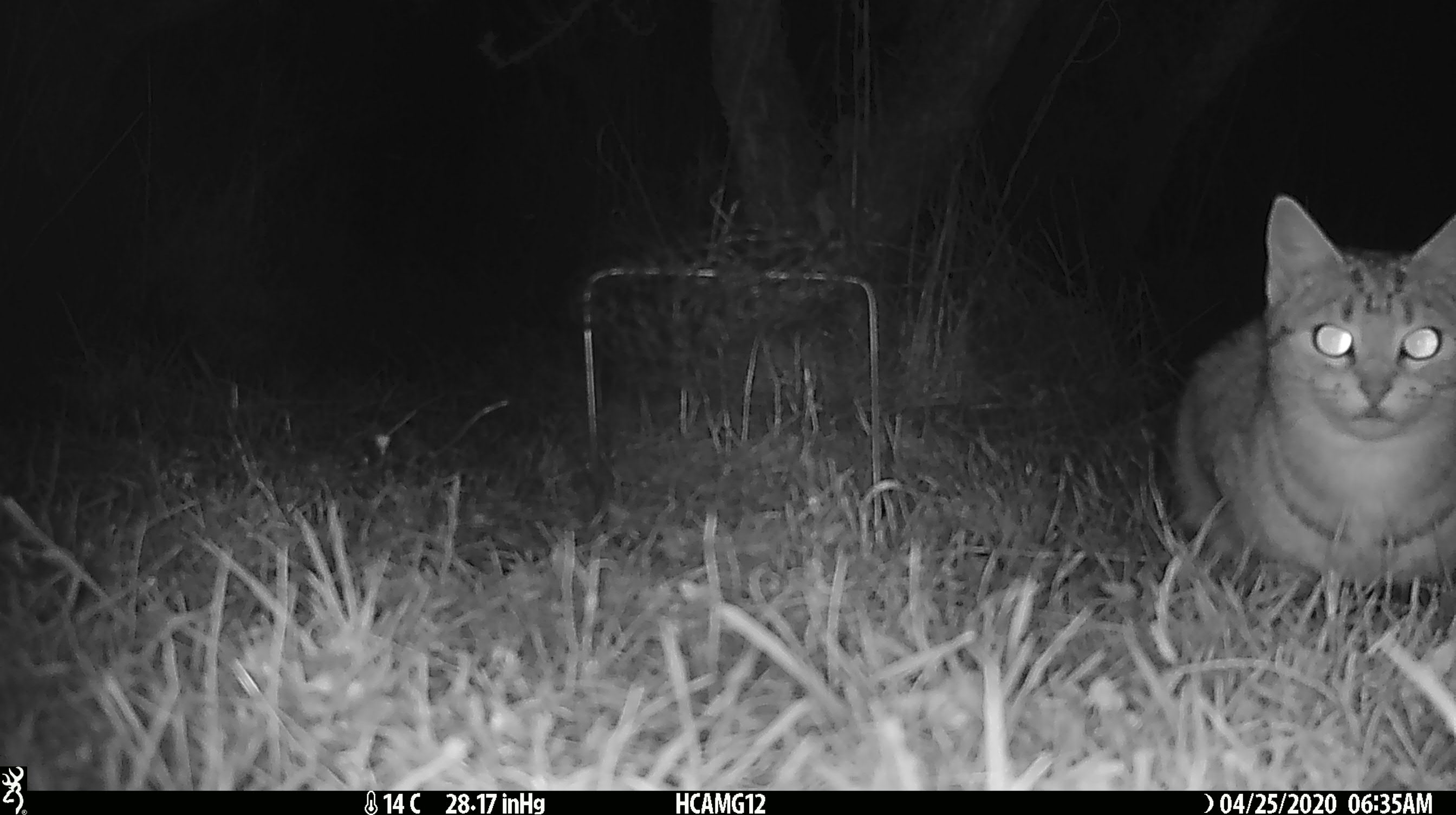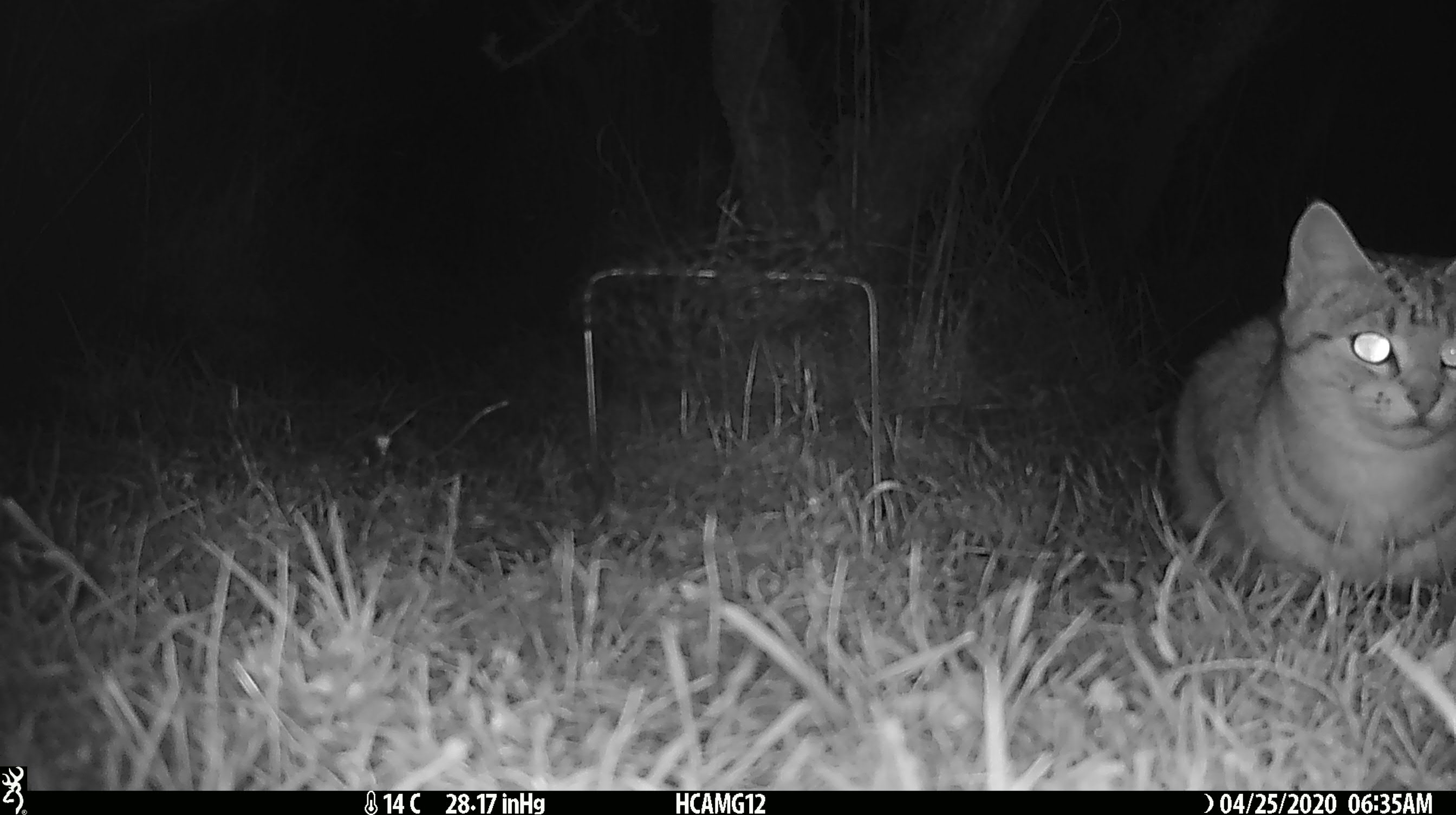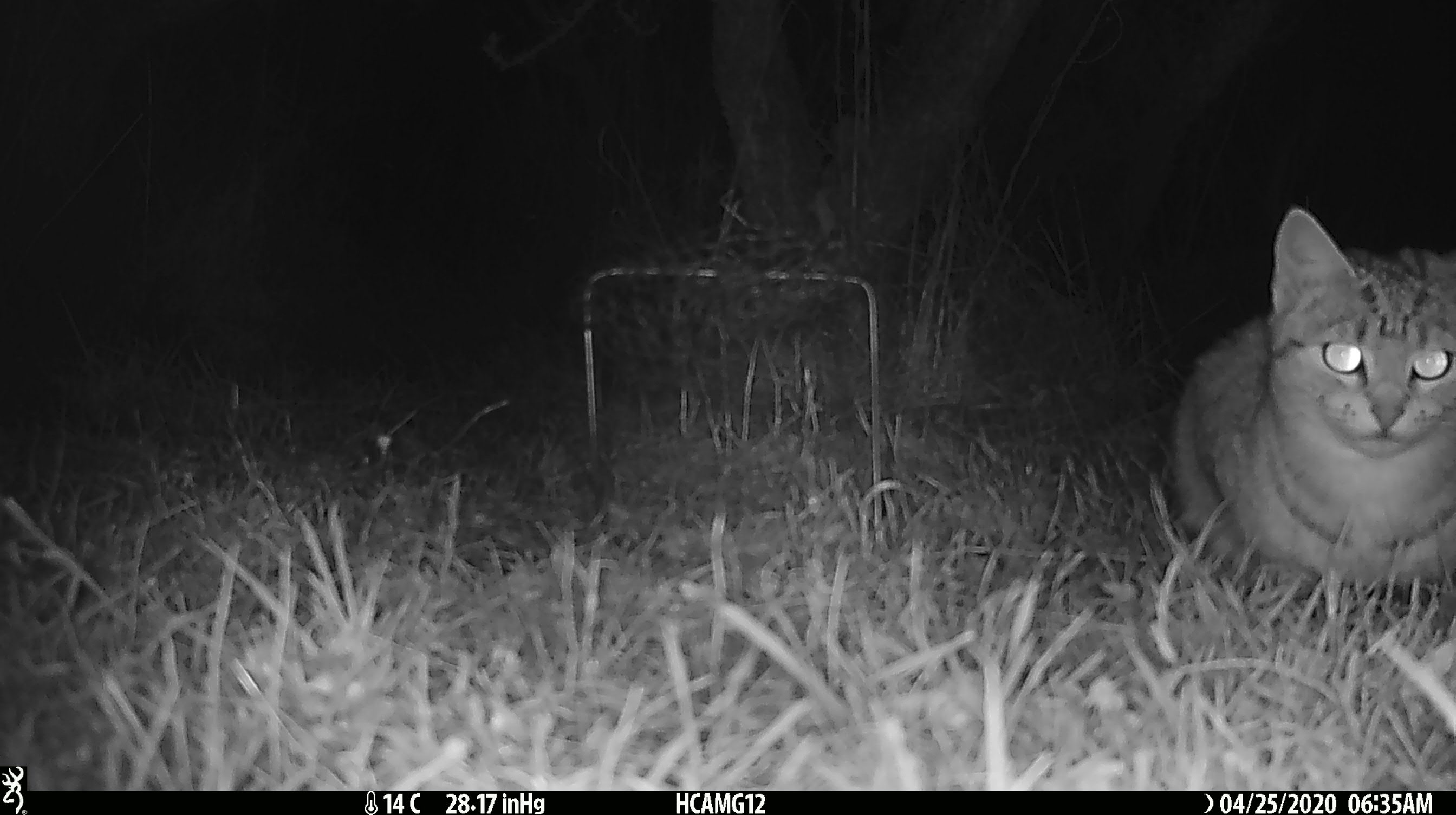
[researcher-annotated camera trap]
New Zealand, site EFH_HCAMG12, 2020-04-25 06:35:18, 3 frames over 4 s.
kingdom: Animalia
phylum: Chordata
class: Mammalia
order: Carnivora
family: Felidae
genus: Felis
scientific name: Felis catus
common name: domestic cat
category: cat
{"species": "cat (domestic cat) (Felis catus)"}